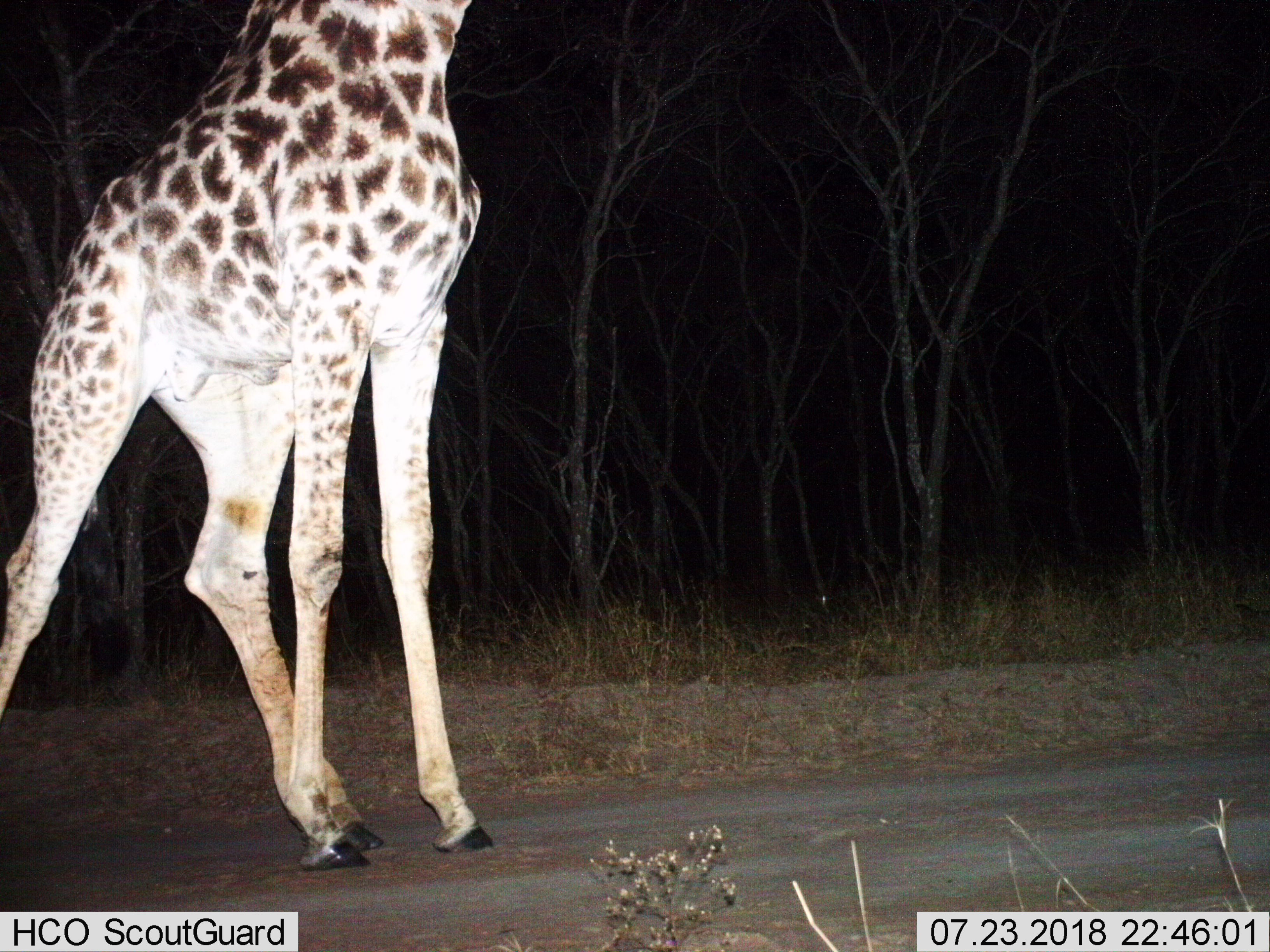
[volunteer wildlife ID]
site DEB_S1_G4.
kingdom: Animalia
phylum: Chordata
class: Mammalia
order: Artiodactyla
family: Giraffidae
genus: Giraffa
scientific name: Giraffa camelopardalis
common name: giraffe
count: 1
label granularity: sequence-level